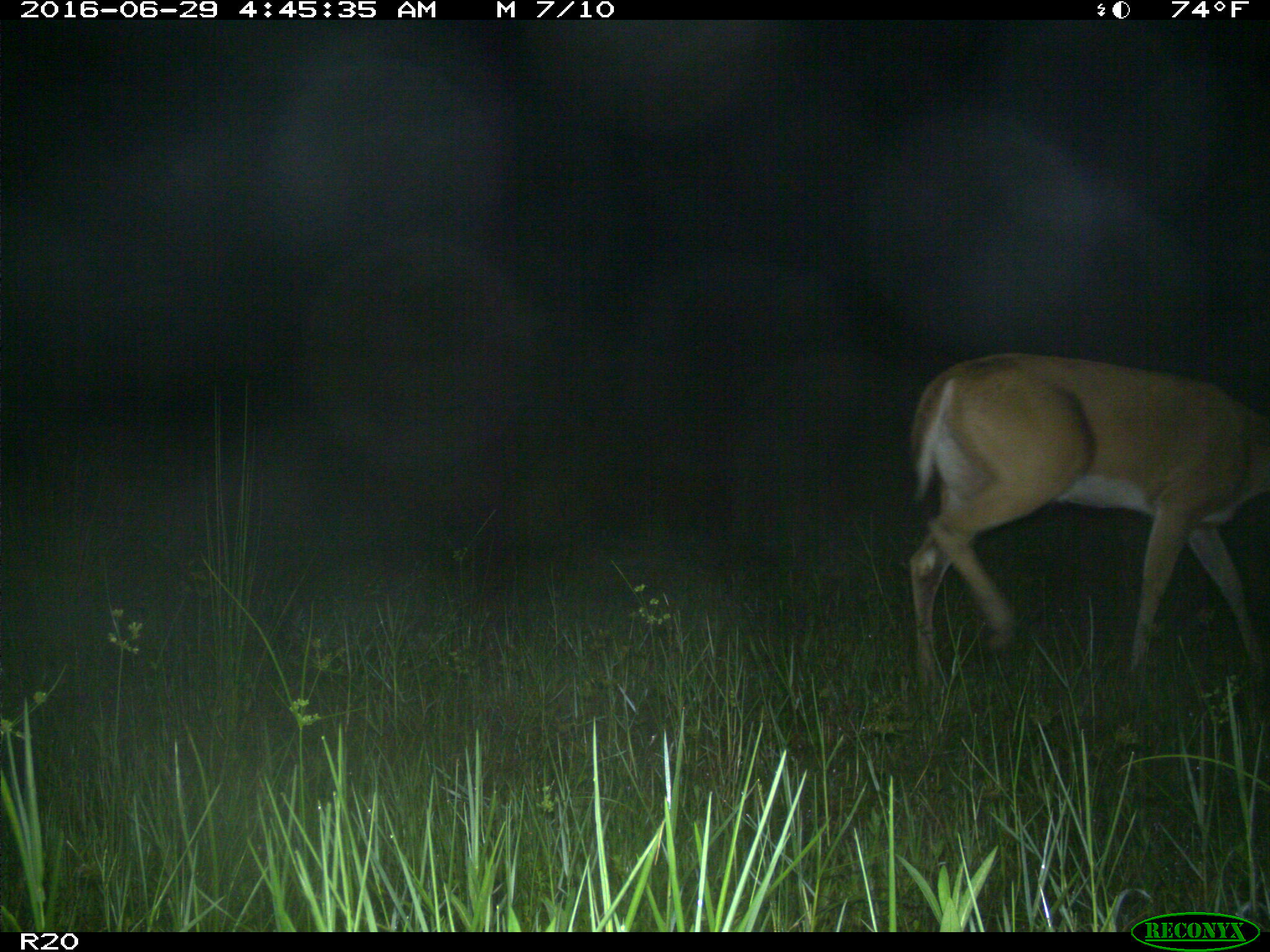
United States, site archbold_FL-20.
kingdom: Animalia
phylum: Chordata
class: Mammalia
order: Artiodactyla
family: Cervidae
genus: Odocoileus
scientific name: Odocoileus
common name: deer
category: unidentified deer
Unidentified deer (deer) (Odocoileus).